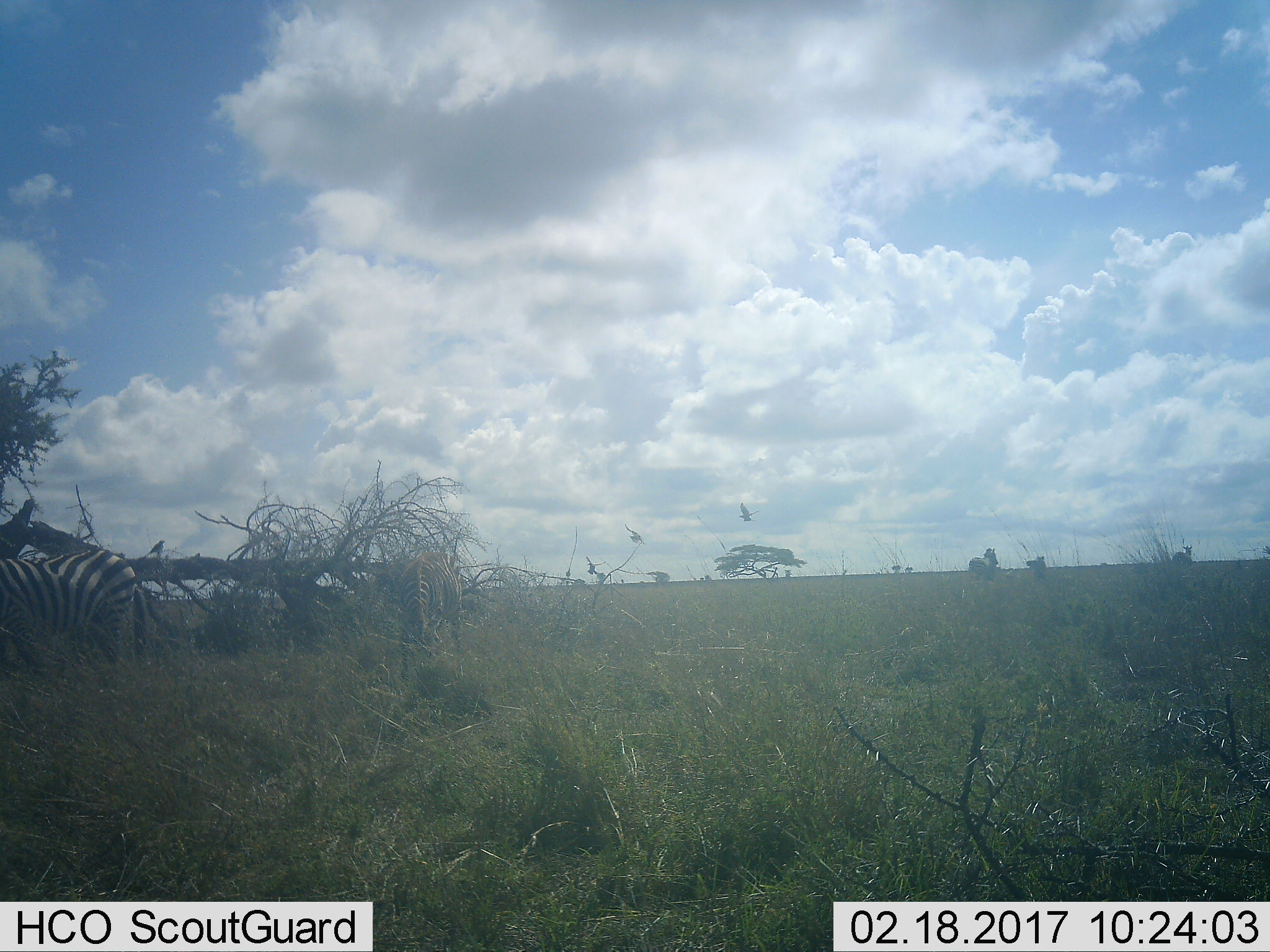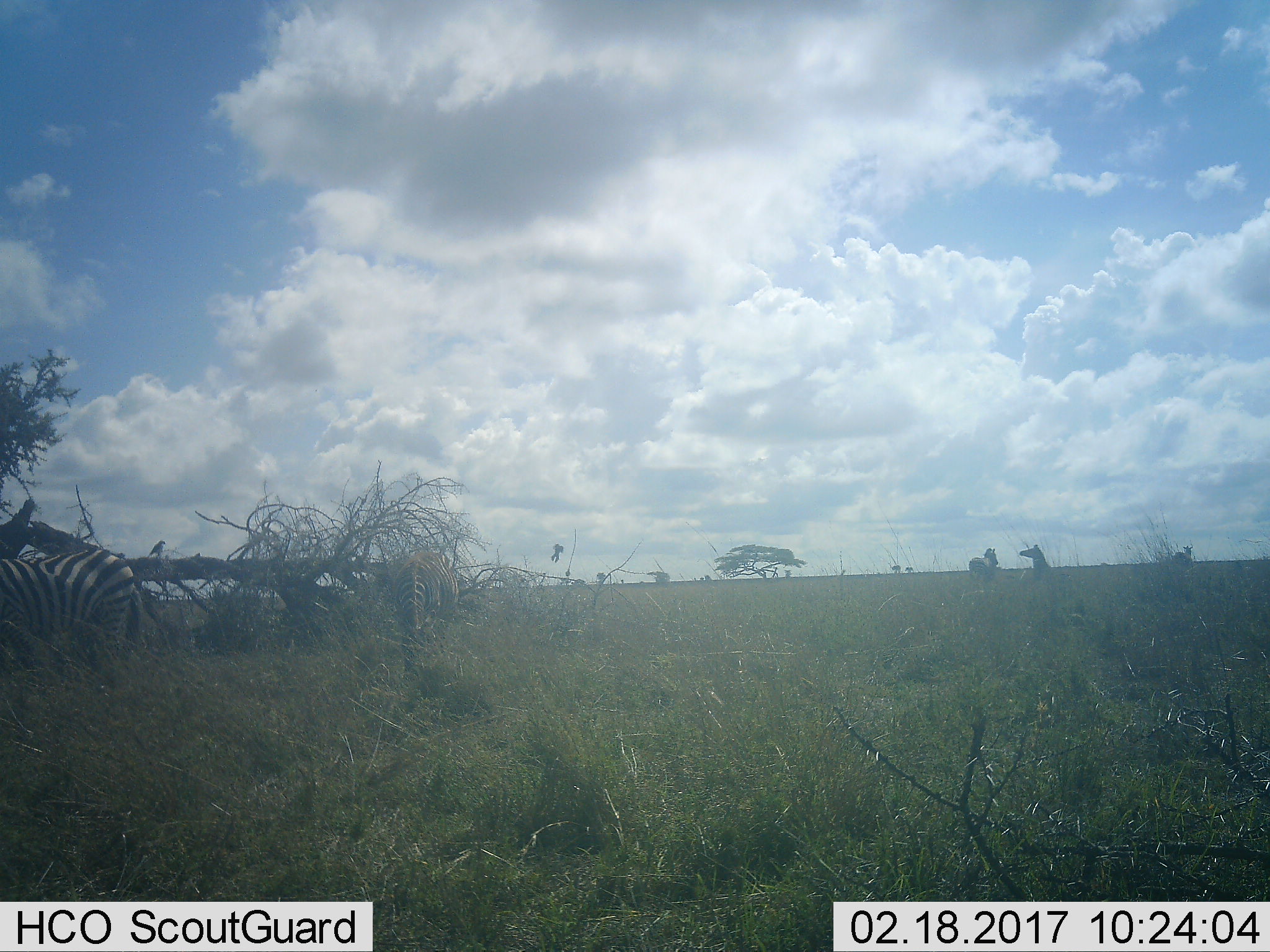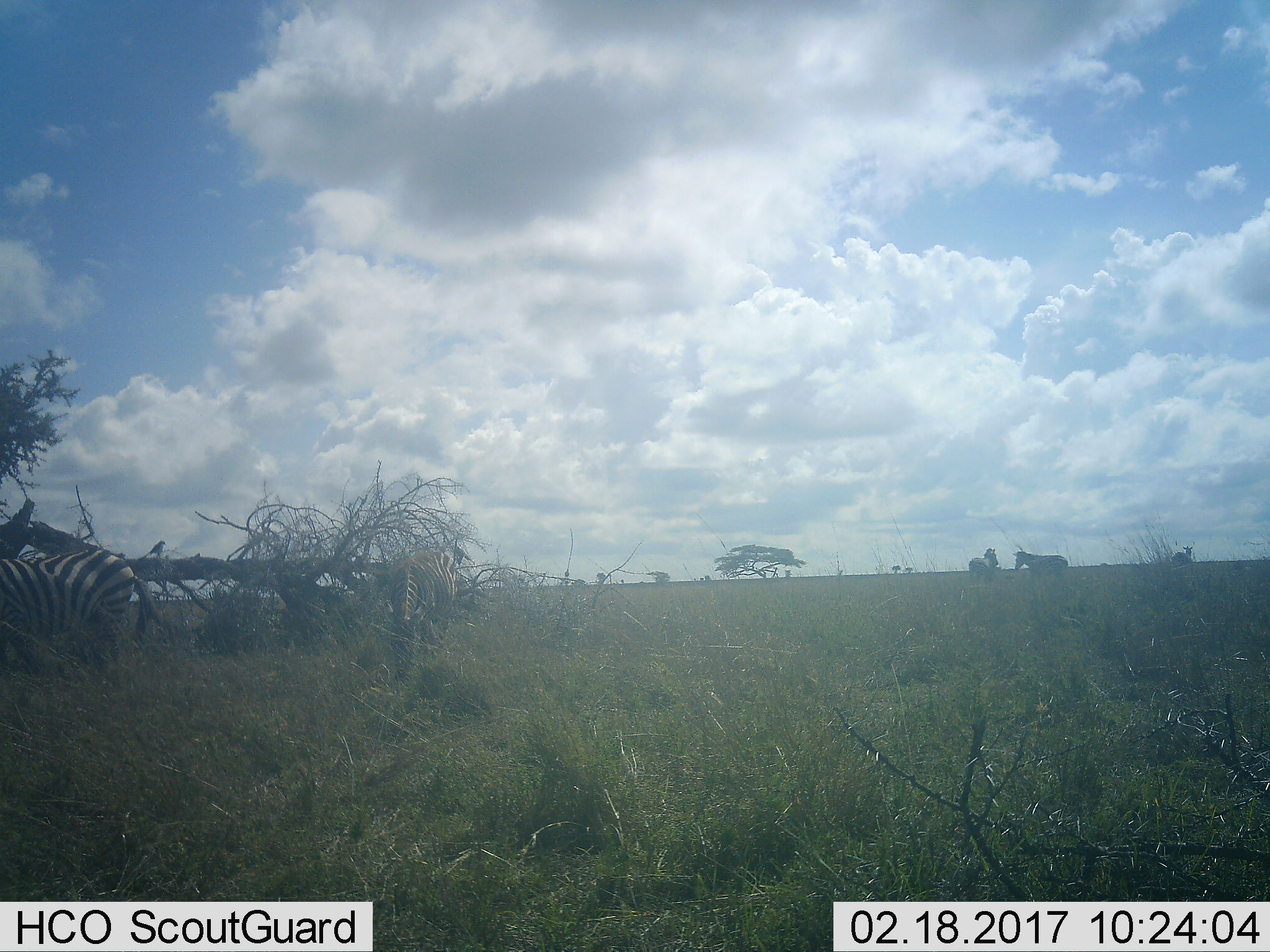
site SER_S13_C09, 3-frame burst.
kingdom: Animalia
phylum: Chordata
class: Mammalia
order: Perissodactyla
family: Equidae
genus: Equus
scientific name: Equus quagga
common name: plains zebra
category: zebraplains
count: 4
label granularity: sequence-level